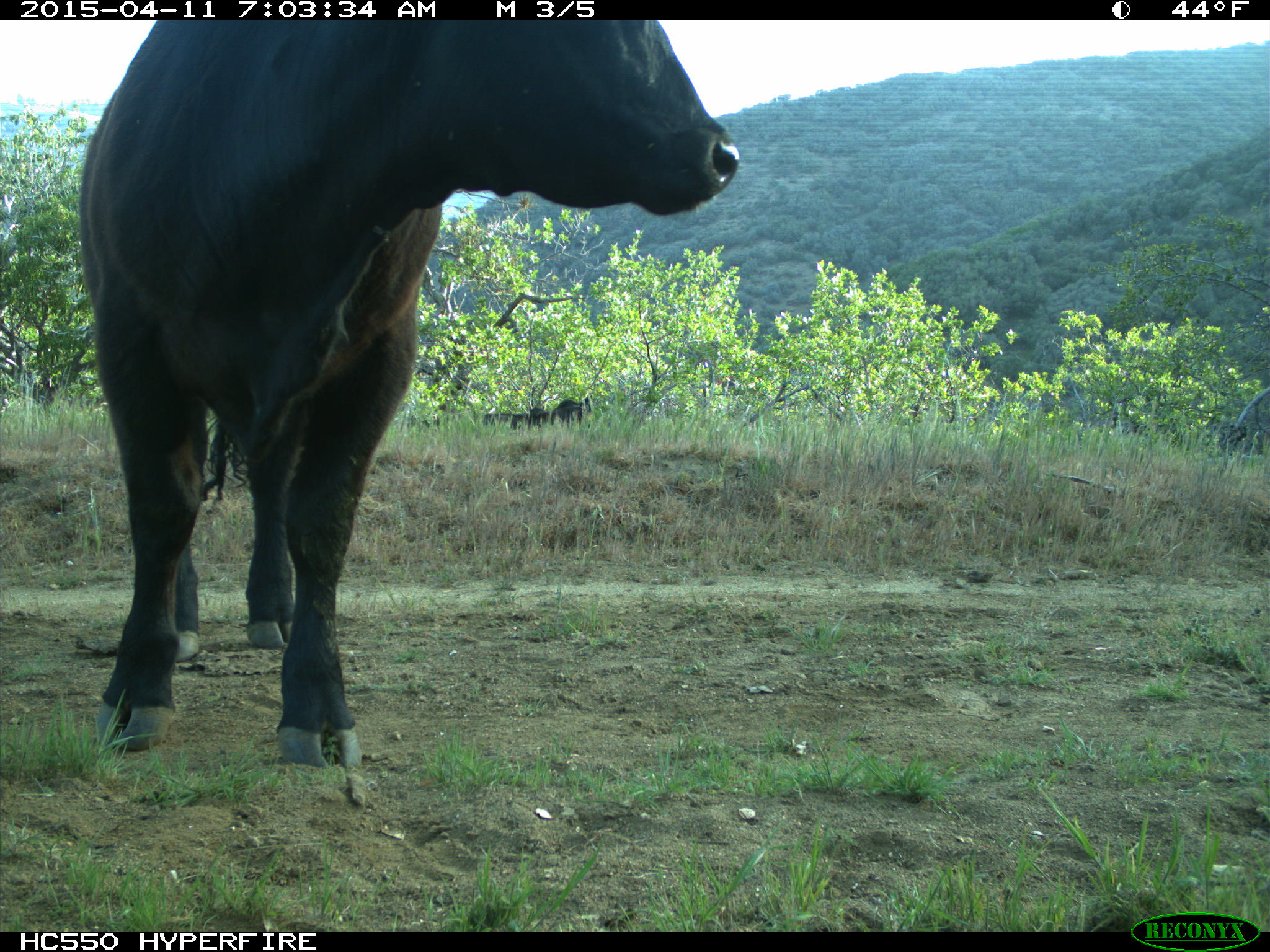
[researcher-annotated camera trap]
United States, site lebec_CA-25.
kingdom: Animalia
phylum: Chordata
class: Mammalia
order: Artiodactyla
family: Bovidae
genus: Bos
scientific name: Bos taurus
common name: domestic cow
Bos taurus (domestic cow).